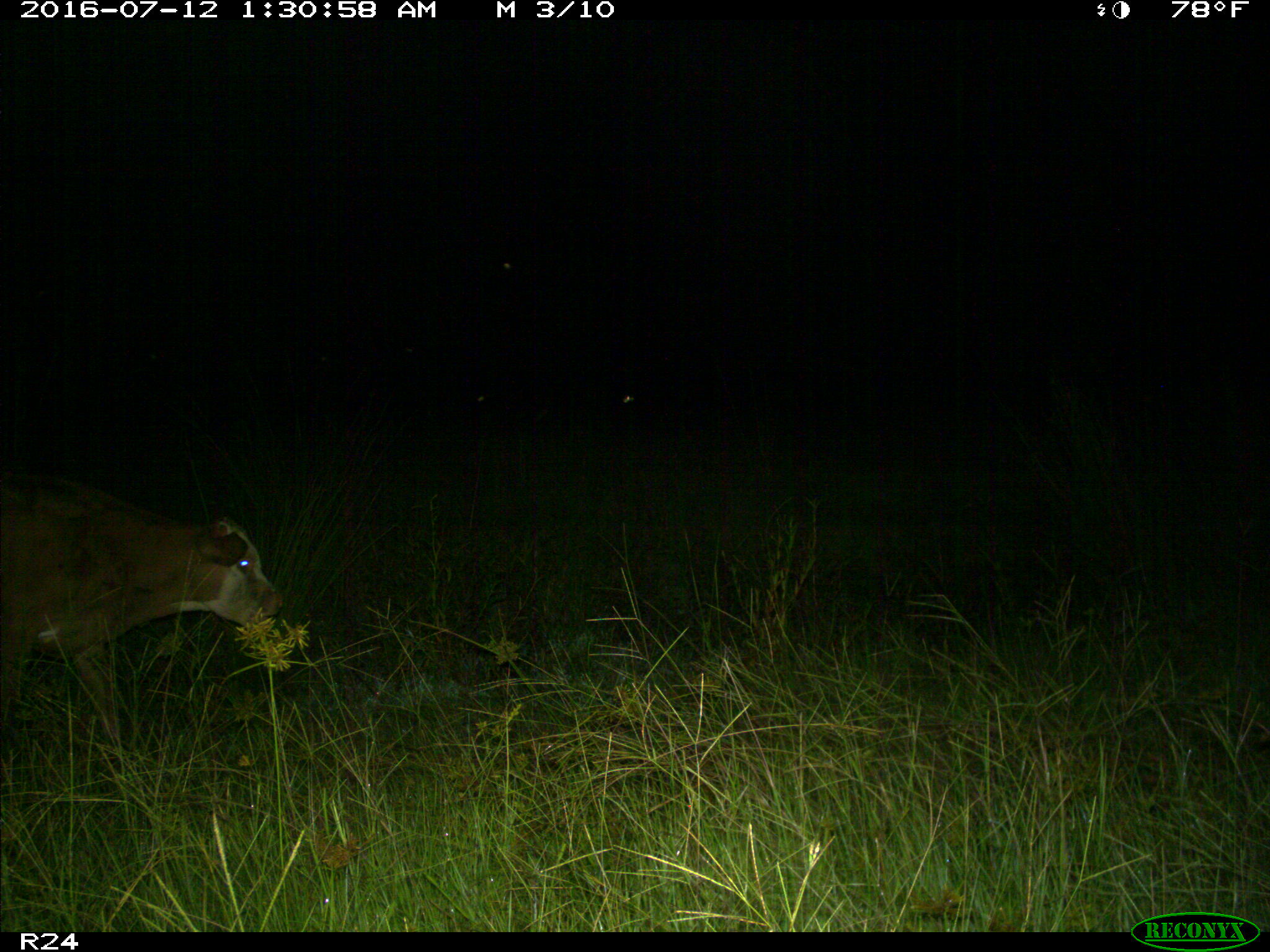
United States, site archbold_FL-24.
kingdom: Animalia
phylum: Chordata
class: Mammalia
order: Artiodactyla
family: Bovidae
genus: Bos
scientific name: Bos taurus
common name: domestic cow